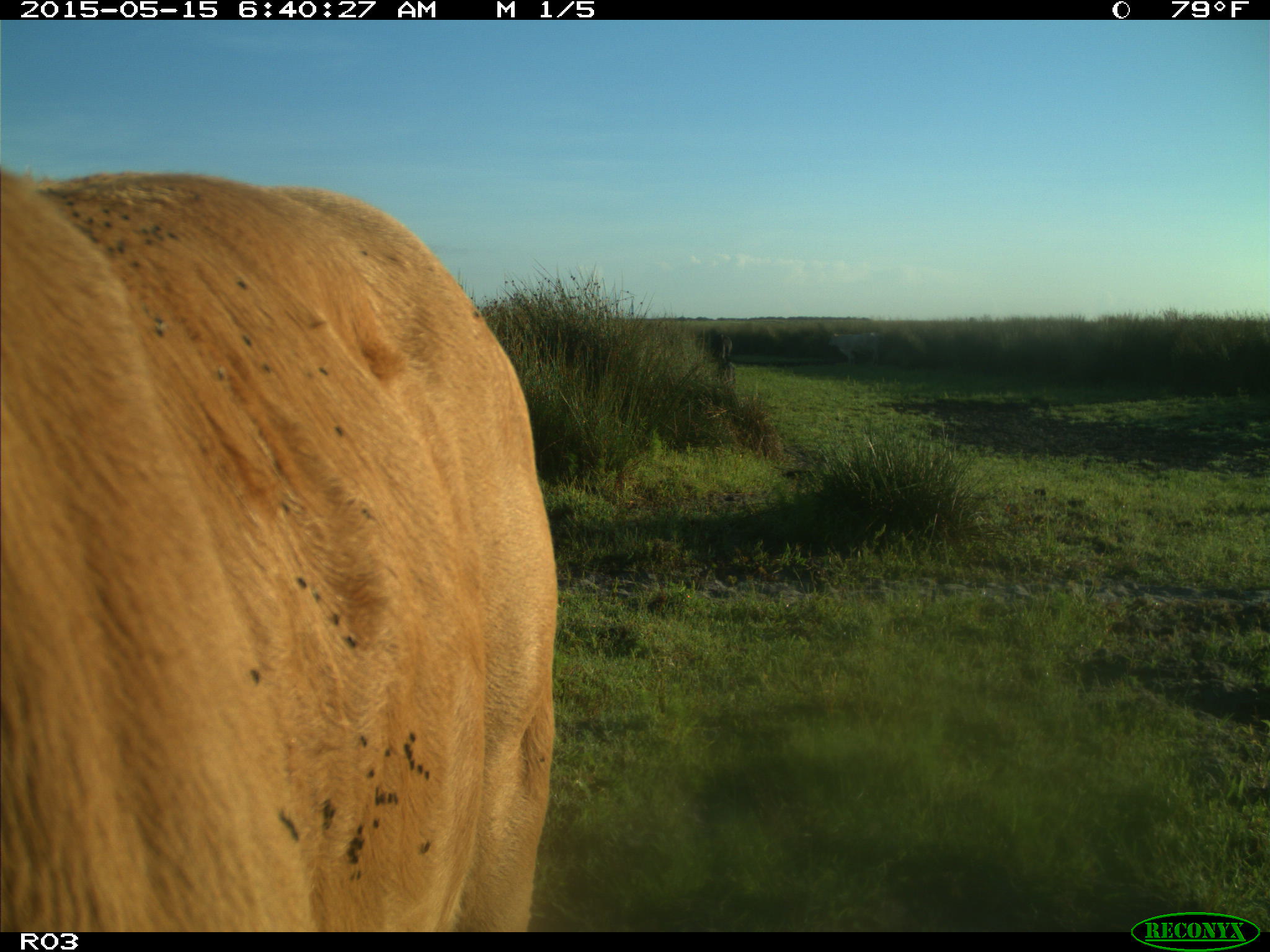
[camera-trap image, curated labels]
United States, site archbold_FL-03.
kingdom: Animalia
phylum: Chordata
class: Mammalia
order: Artiodactyla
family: Bovidae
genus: Bos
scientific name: Bos taurus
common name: domestic cow